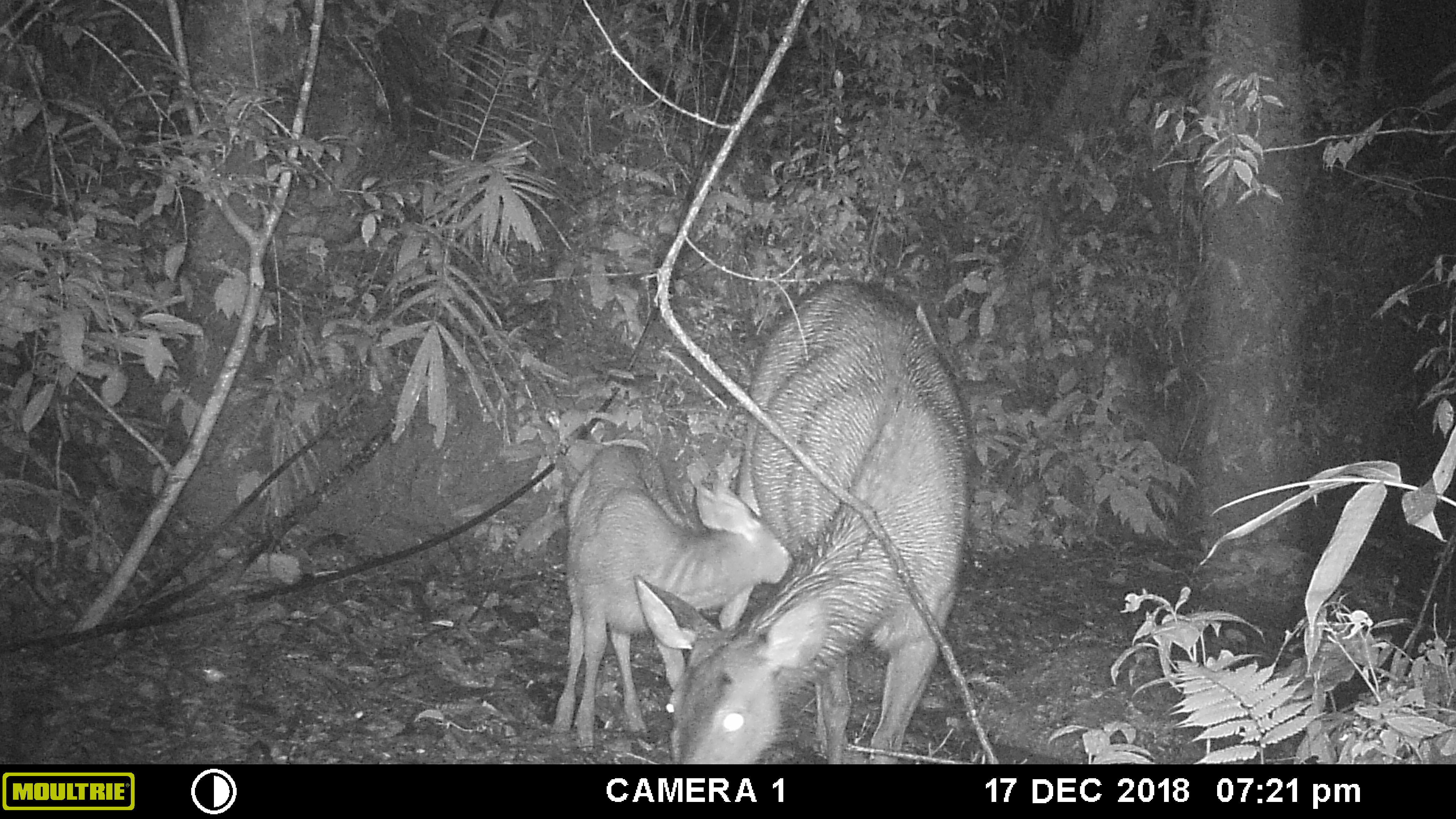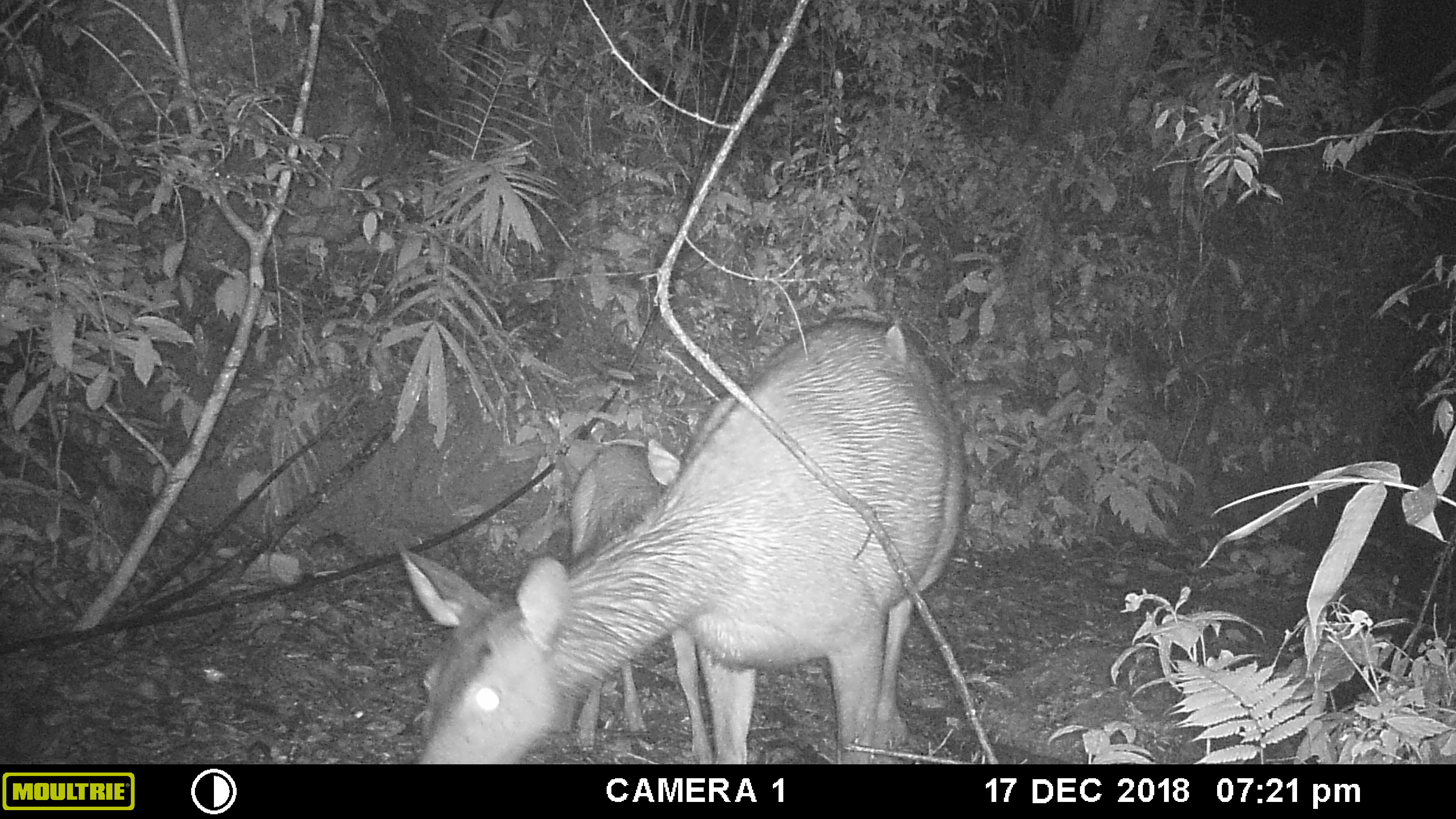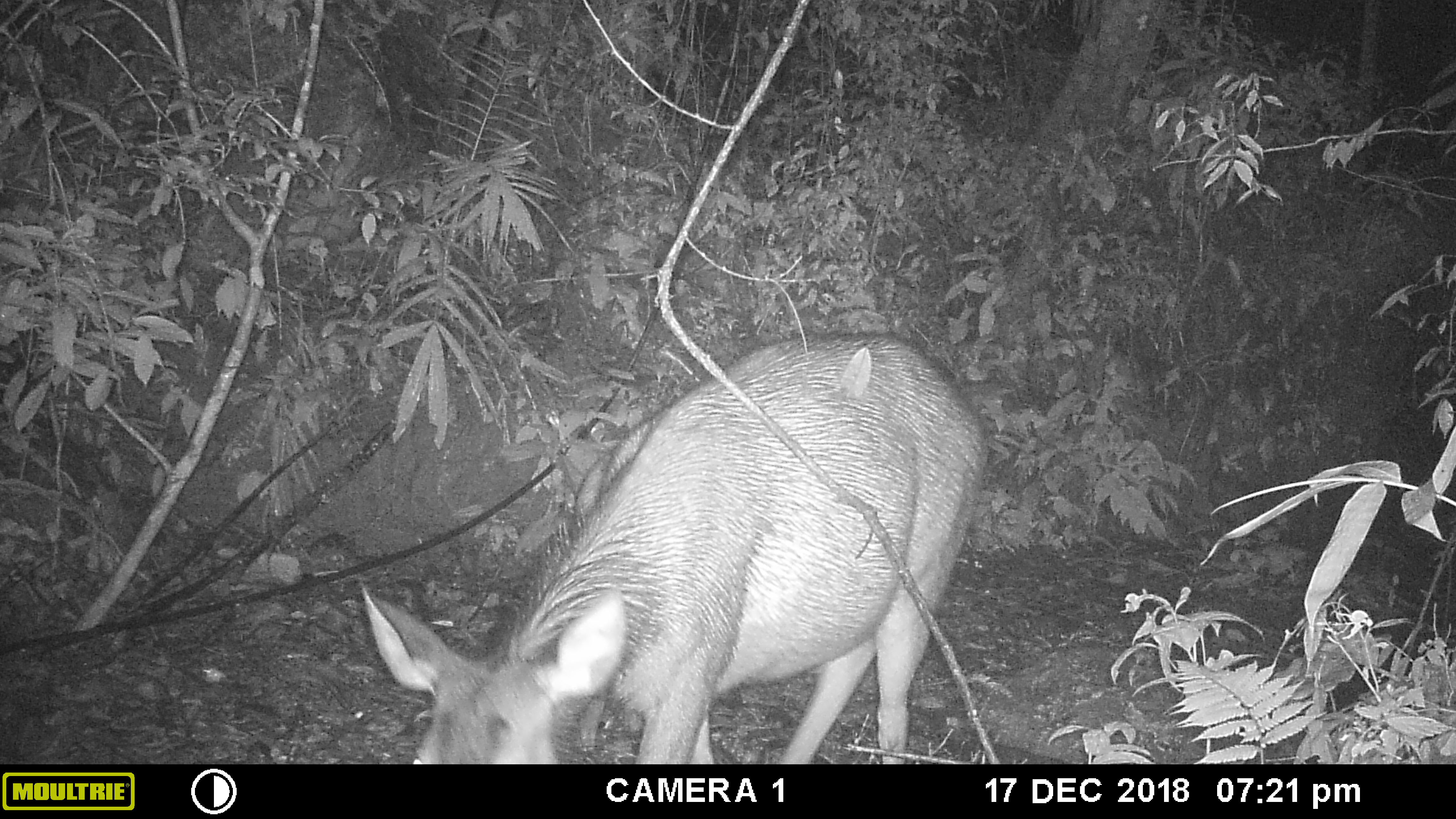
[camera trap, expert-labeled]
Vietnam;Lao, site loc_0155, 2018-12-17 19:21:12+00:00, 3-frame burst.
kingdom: Animalia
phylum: Chordata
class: Mammalia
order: Artiodactyla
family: Cervidae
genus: Rusa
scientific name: Rusa unicolor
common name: sambar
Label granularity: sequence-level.